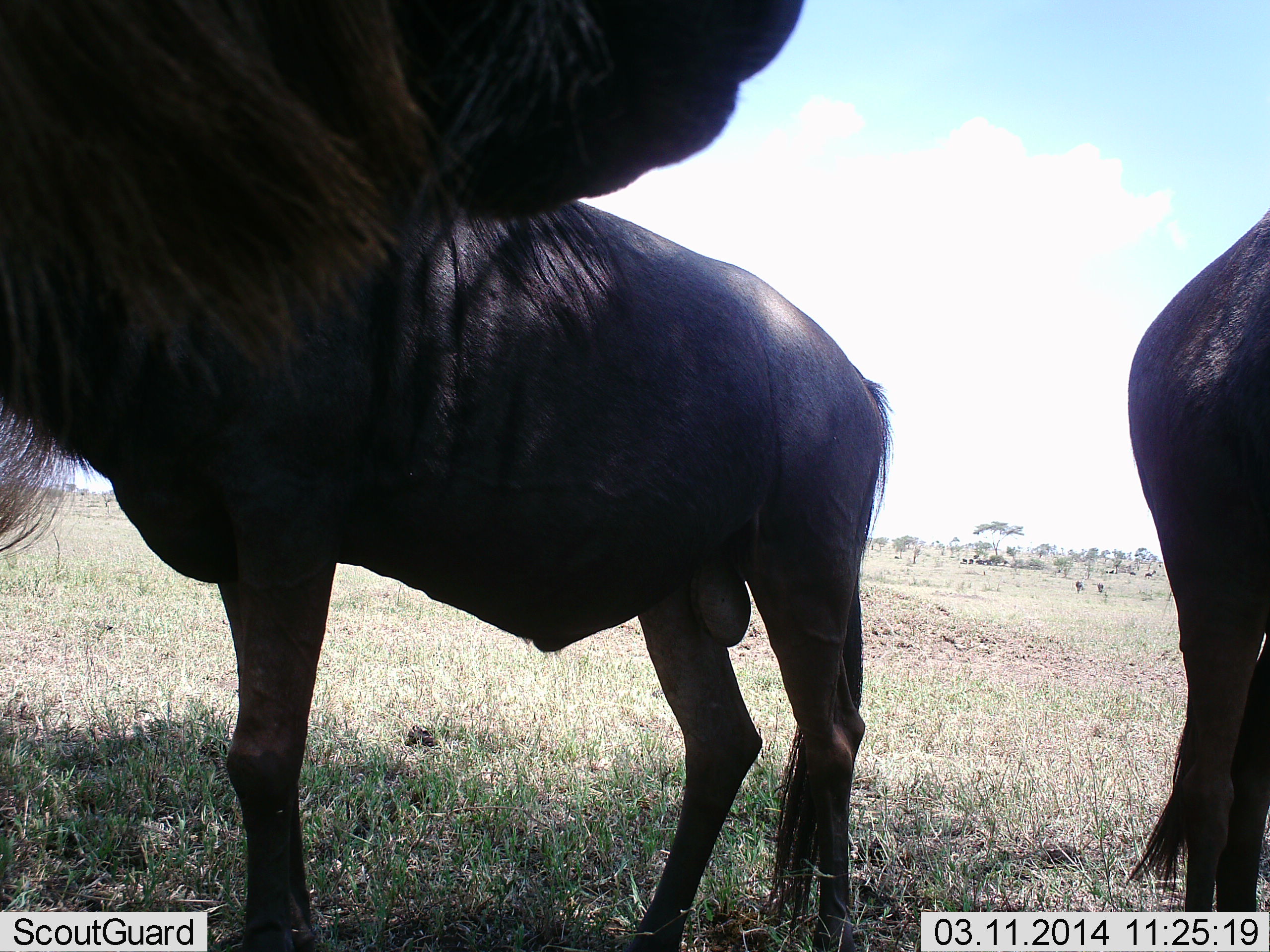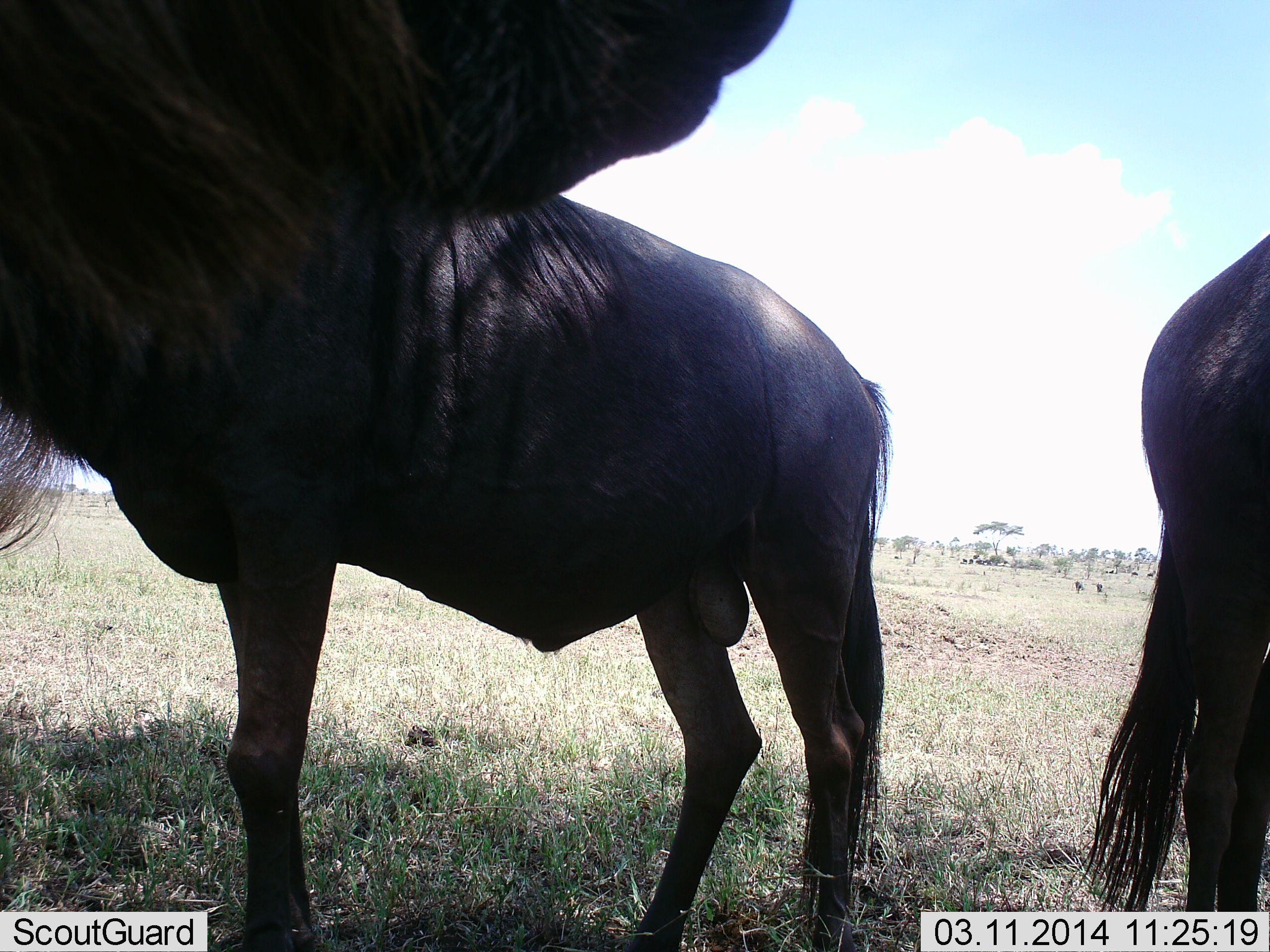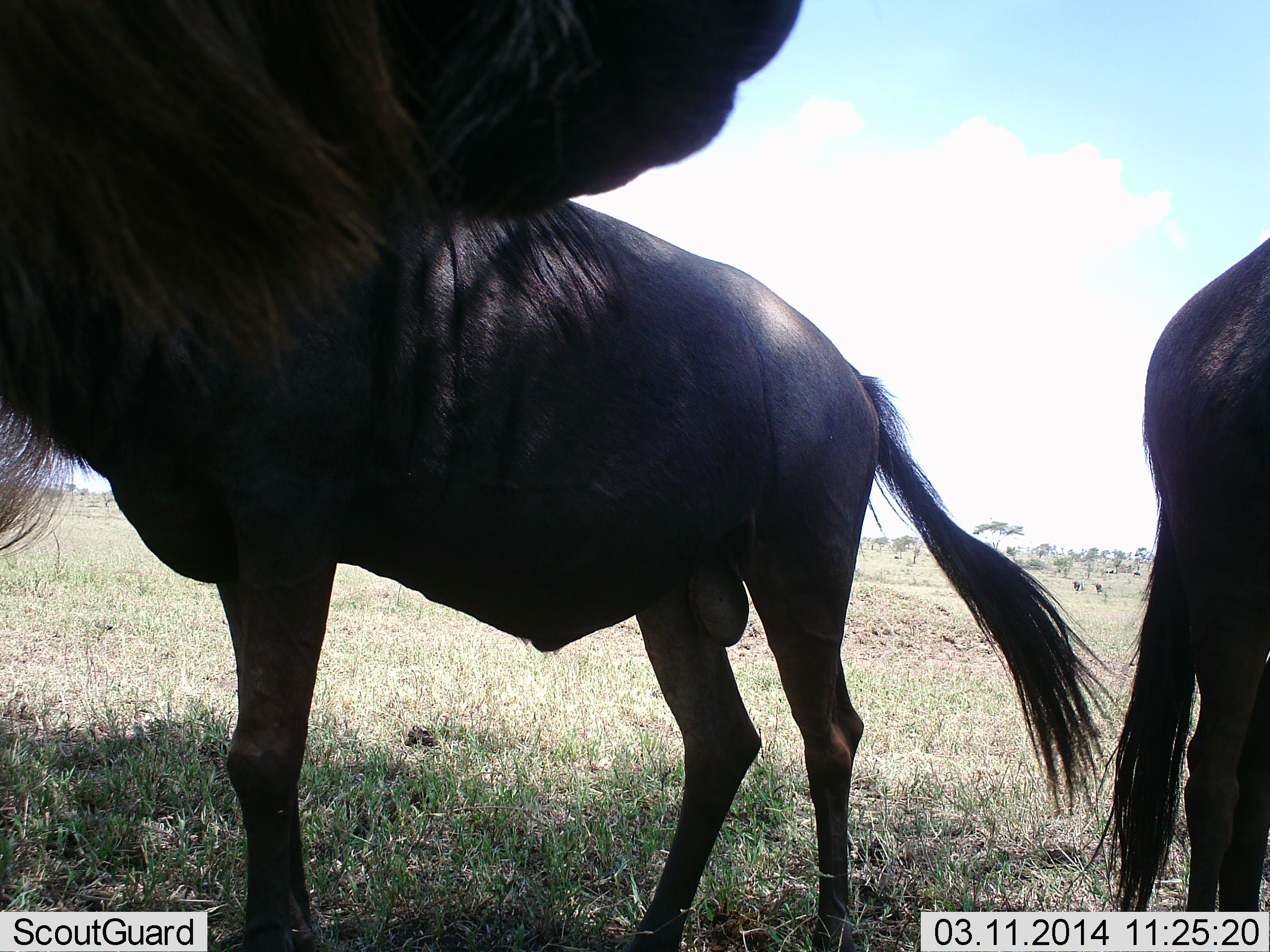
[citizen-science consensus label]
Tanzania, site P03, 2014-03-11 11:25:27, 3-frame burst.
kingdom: Animalia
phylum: Chordata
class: Mammalia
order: Artiodactyla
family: Bovidae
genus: Connochaetes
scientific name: Connochaetes taurinus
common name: blue wildebeest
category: wildebeest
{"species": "wildebeest (blue wildebeest) (Connochaetes taurinus)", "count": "3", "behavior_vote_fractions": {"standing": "80%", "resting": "10%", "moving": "20%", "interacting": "10%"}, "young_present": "0%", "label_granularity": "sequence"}